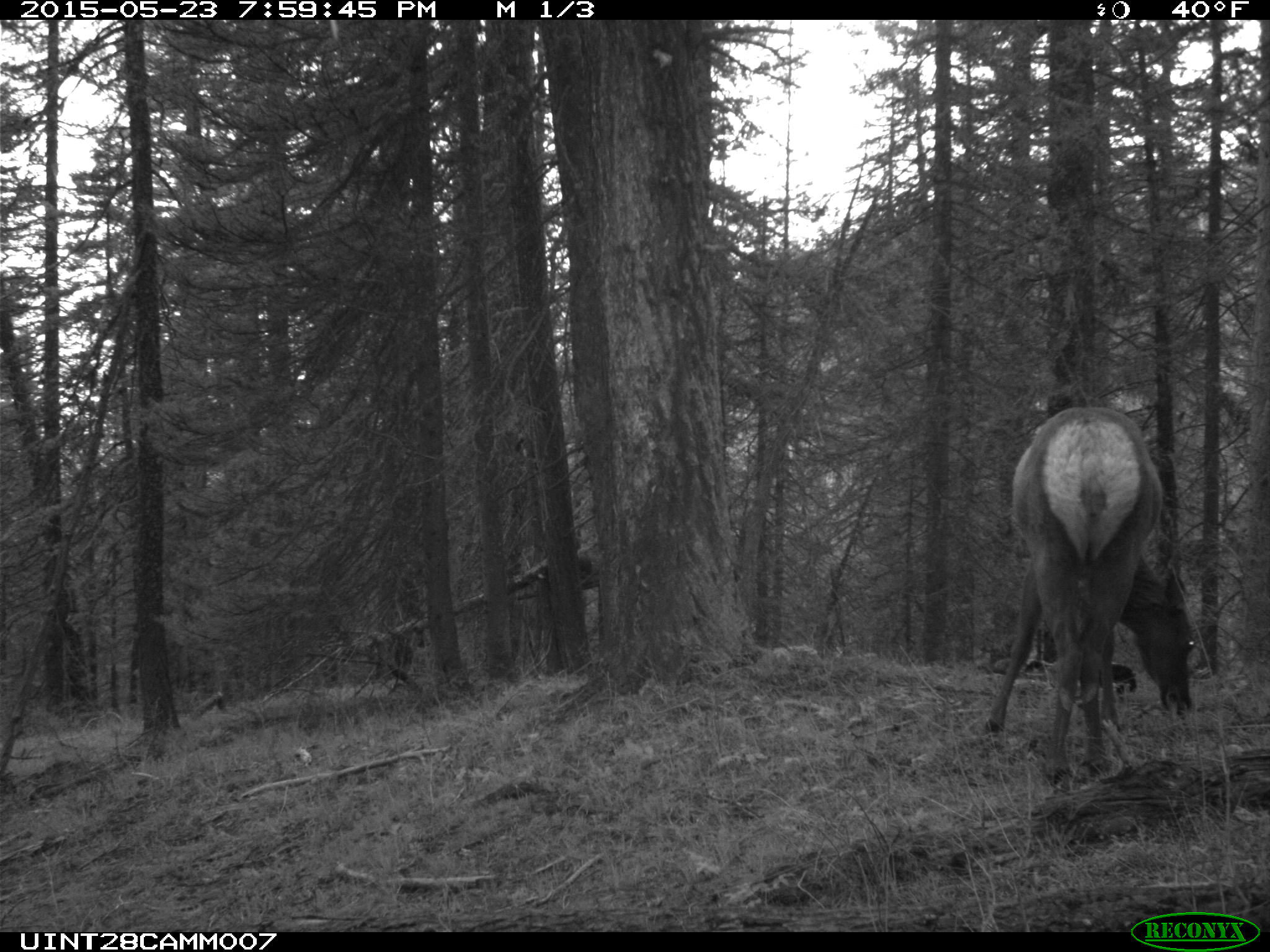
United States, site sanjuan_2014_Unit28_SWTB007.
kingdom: Animalia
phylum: Chordata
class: Mammalia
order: Artiodactyla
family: Cervidae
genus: Cervus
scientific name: Cervus elaphus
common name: red deer